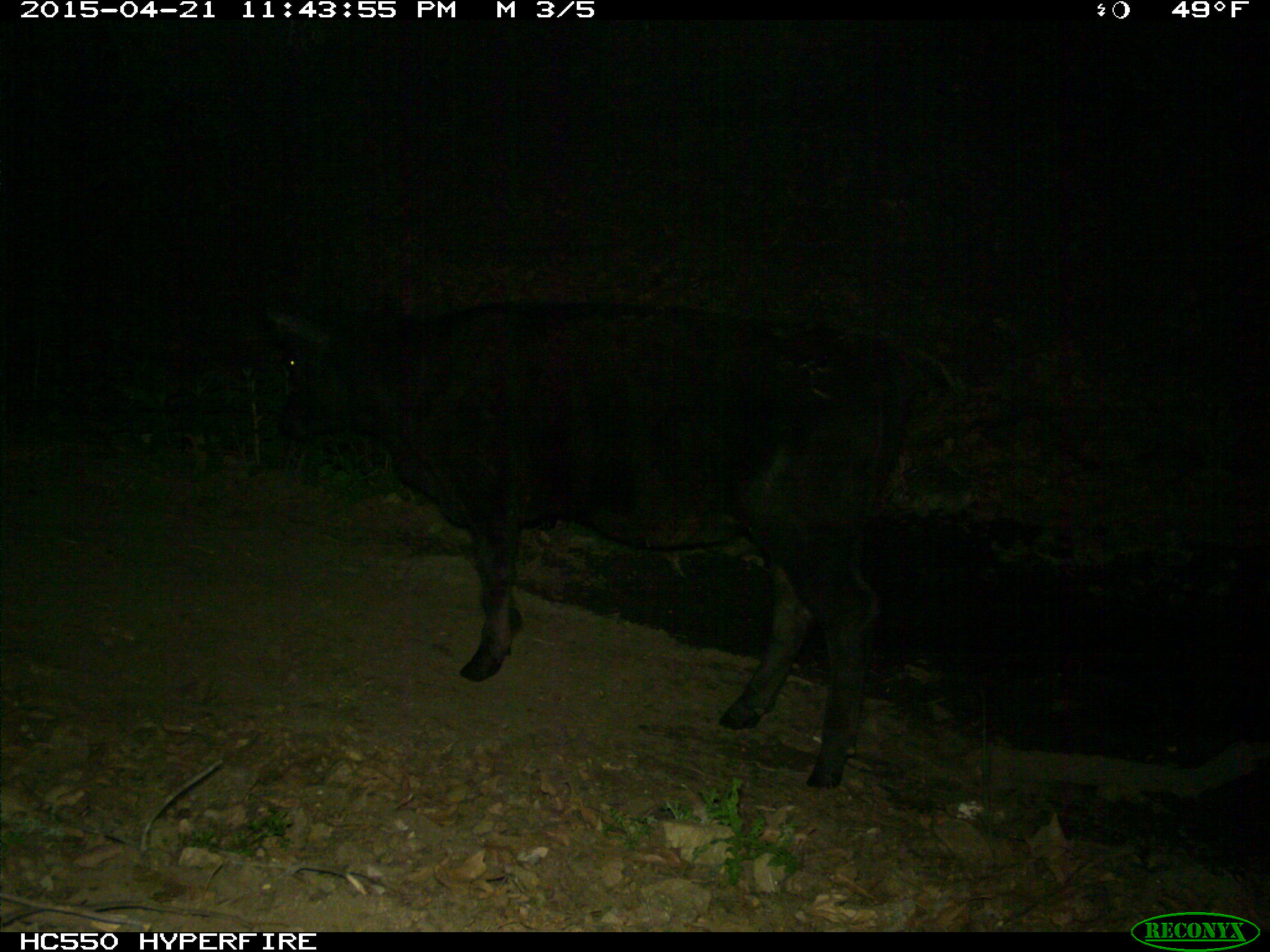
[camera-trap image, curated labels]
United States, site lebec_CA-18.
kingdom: Animalia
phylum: Chordata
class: Mammalia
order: Artiodactyla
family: Bovidae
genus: Bos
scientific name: Bos taurus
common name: domestic cow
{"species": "Bos taurus (domestic cow)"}